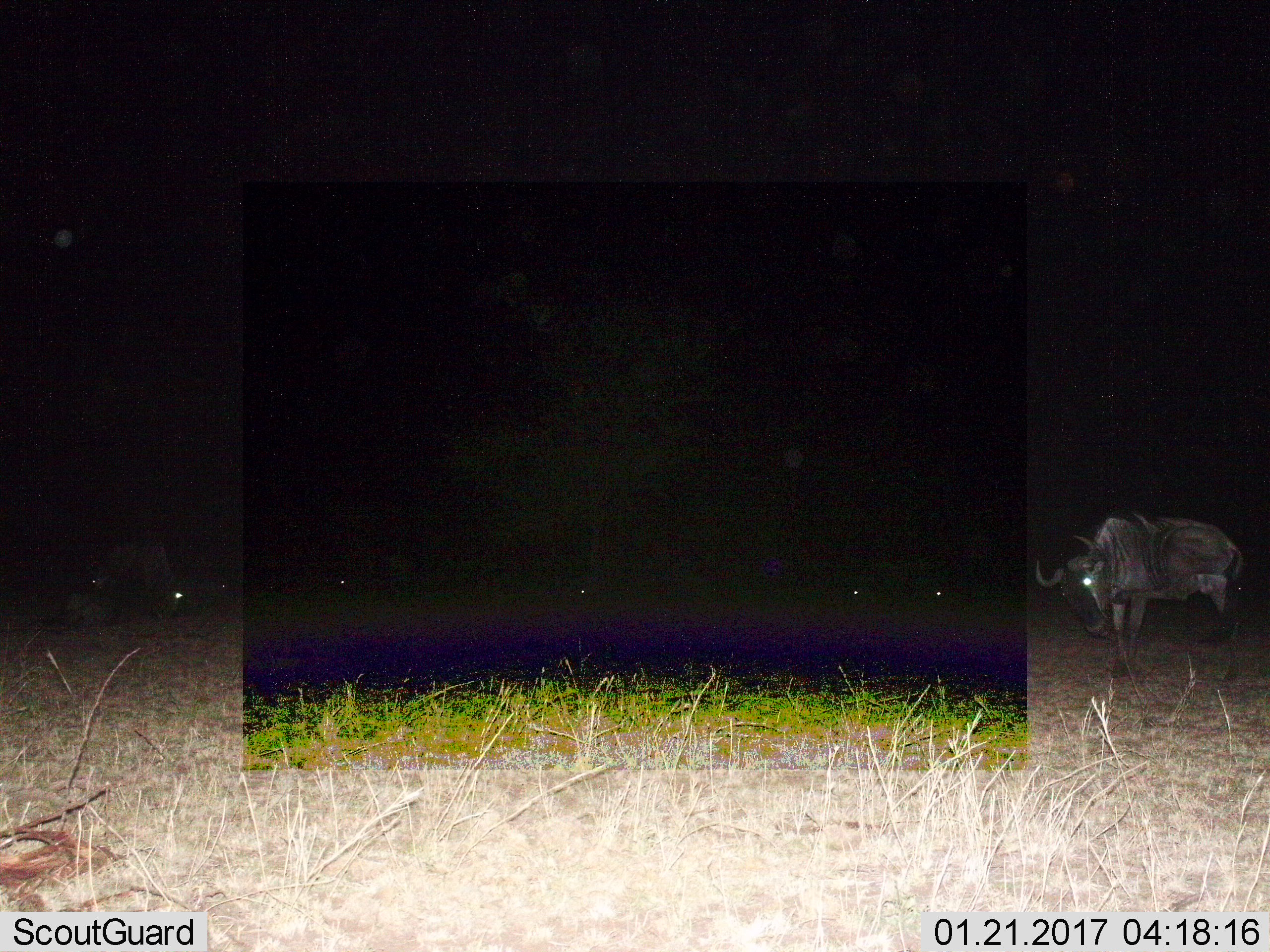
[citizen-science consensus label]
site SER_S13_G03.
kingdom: Animalia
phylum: Chordata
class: Mammalia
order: Artiodactyla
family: Bovidae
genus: Connochaetes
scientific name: Connochaetes taurinus taurinus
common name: blue wildebeest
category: wildebeestblue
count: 2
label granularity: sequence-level